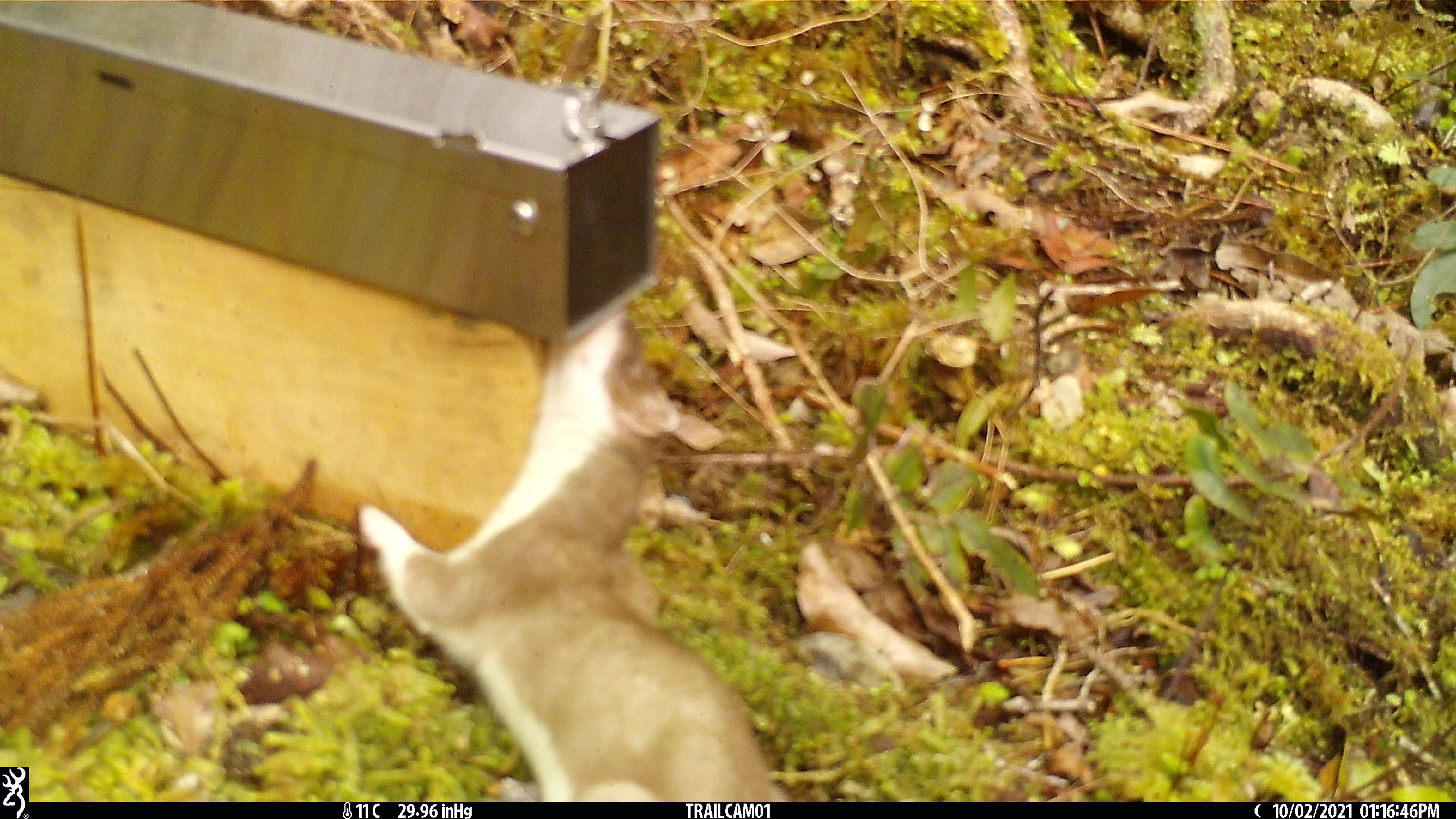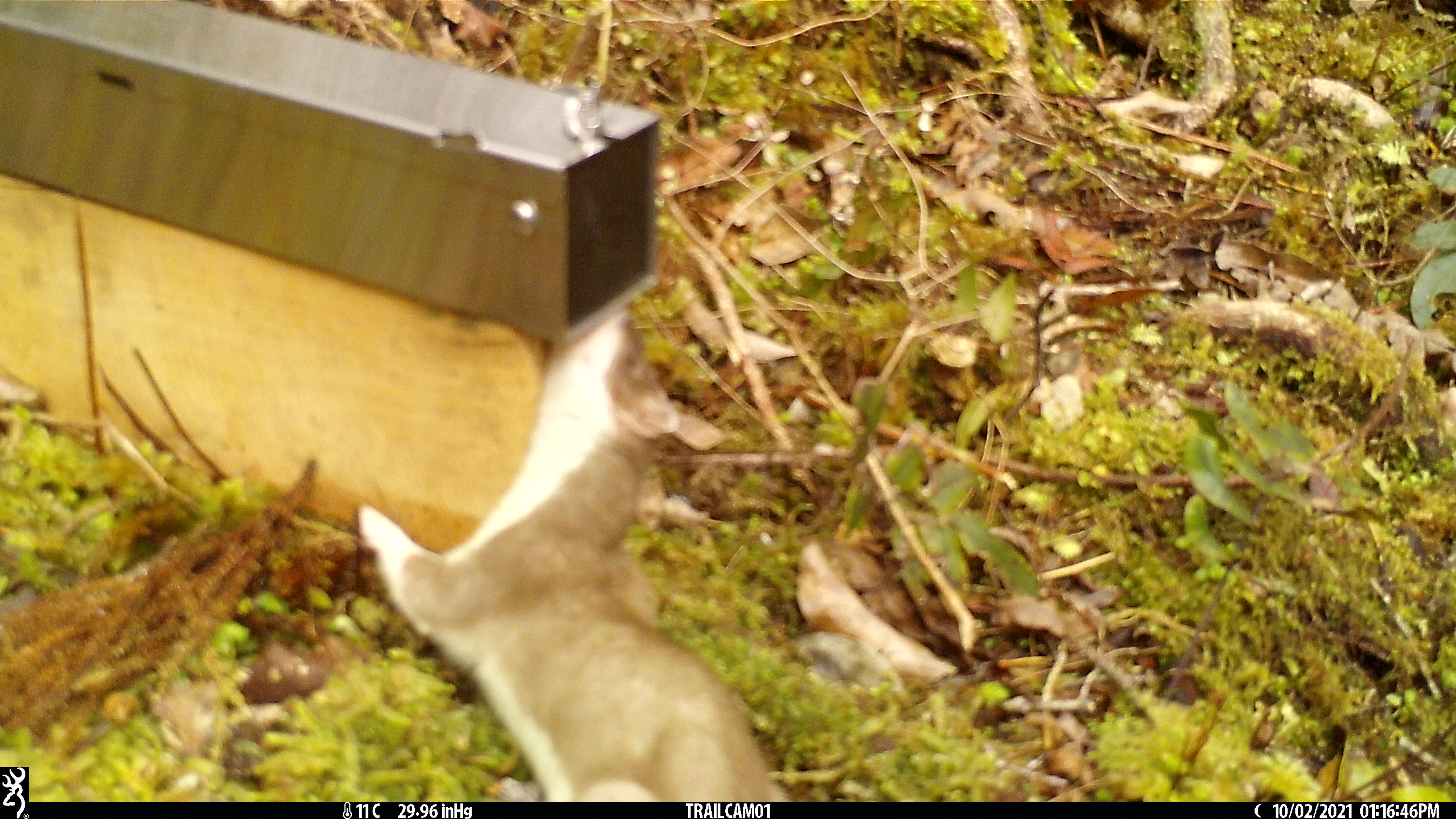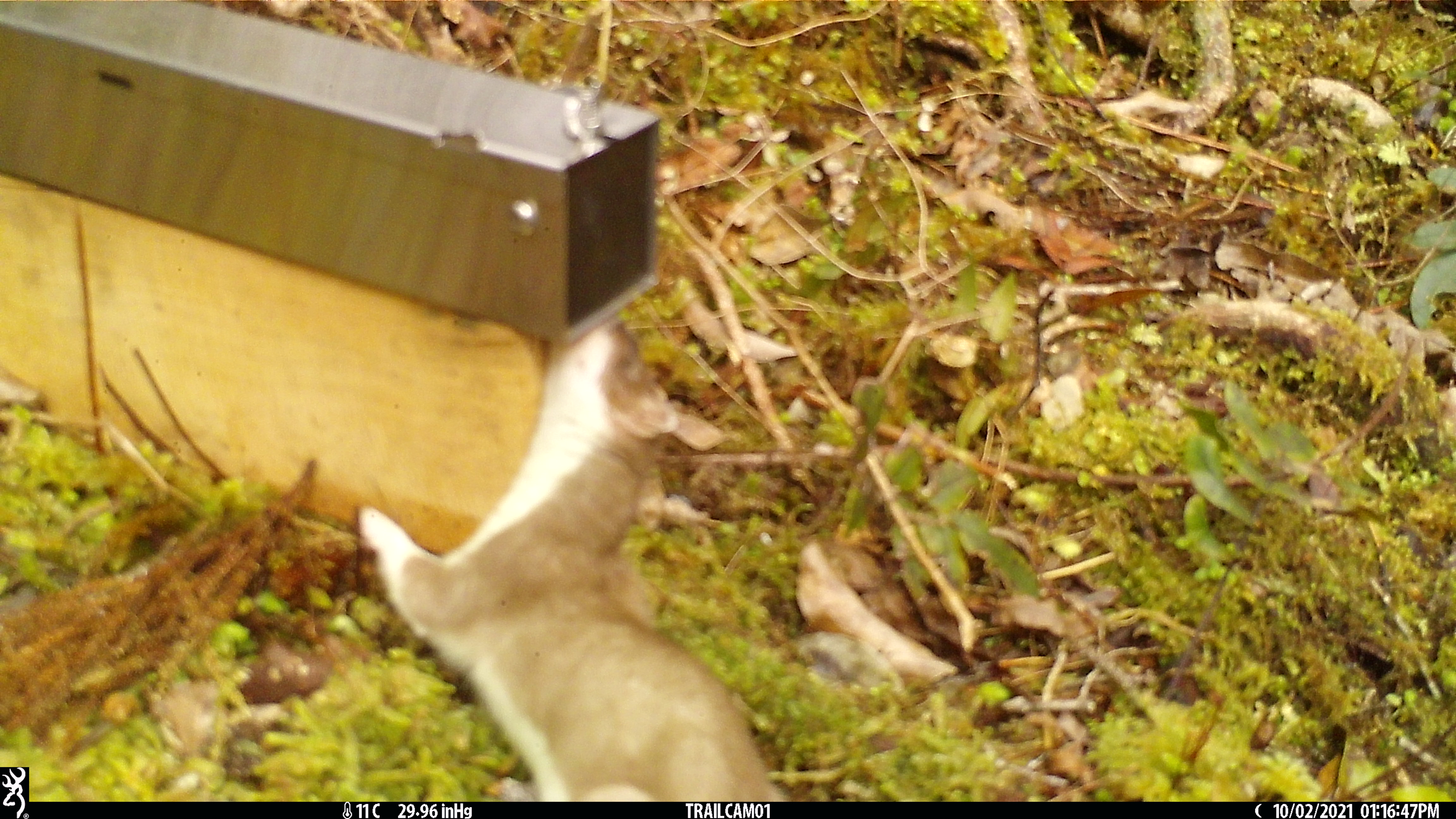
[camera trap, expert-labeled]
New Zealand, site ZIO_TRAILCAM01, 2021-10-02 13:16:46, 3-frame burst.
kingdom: Animalia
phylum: Chordata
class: Mammalia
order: Carnivora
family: Mustelidae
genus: Mustela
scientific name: Mustela erminea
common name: stoat